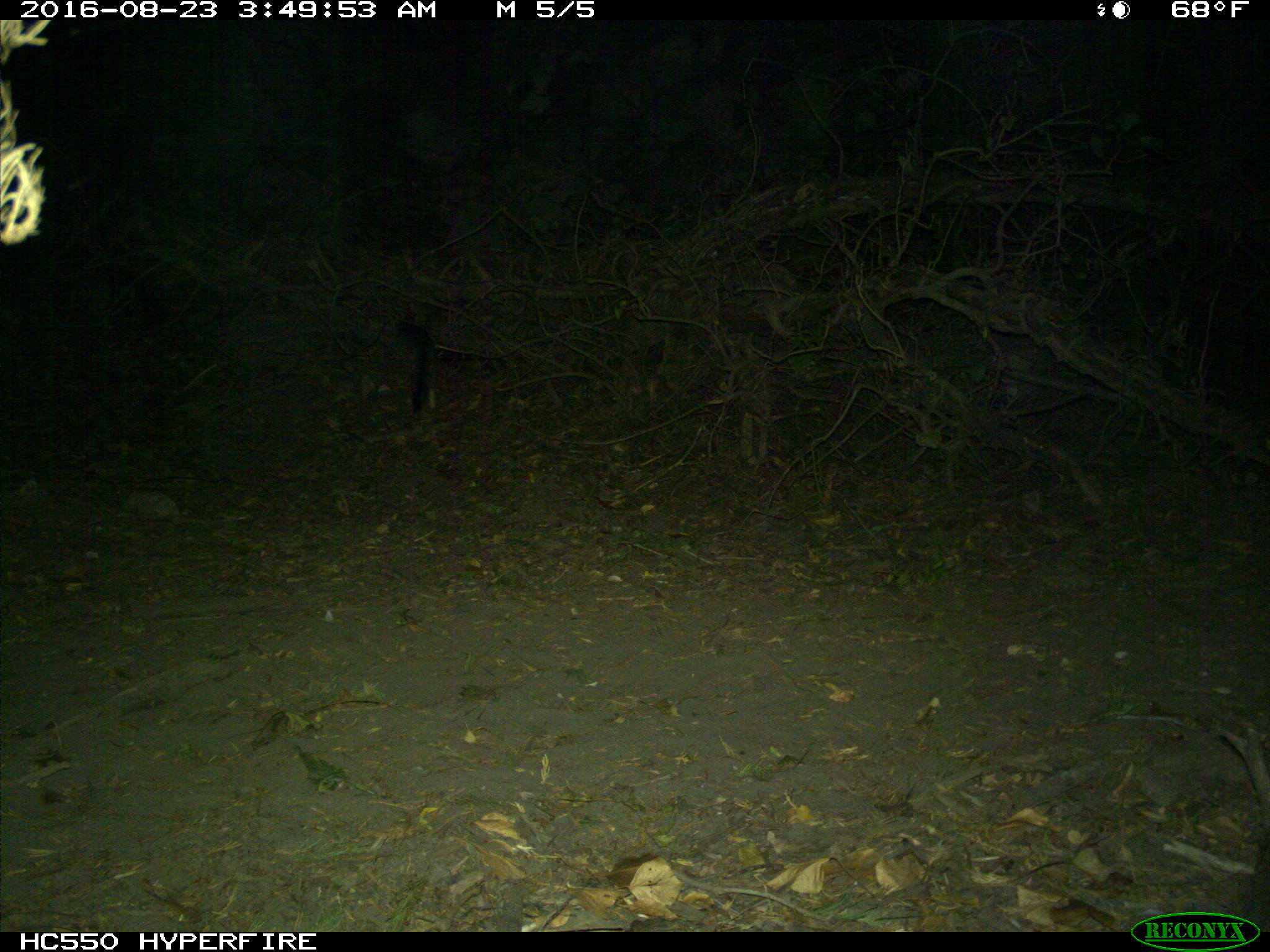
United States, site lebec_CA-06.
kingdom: Animalia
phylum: Chordata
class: Mammalia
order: Carnivora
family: Canidae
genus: Urocyon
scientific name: Urocyon cinereoargenteus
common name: gray fox